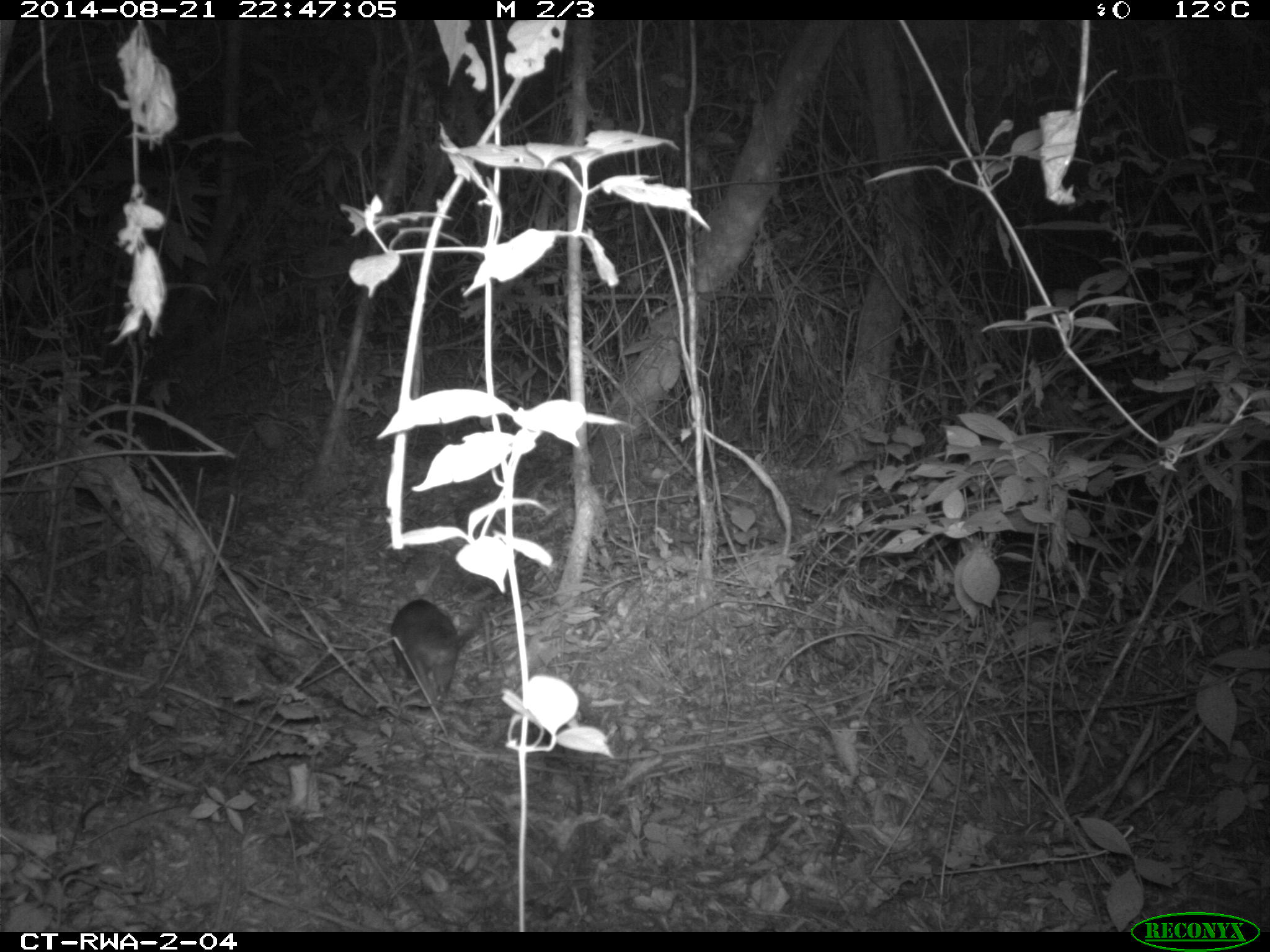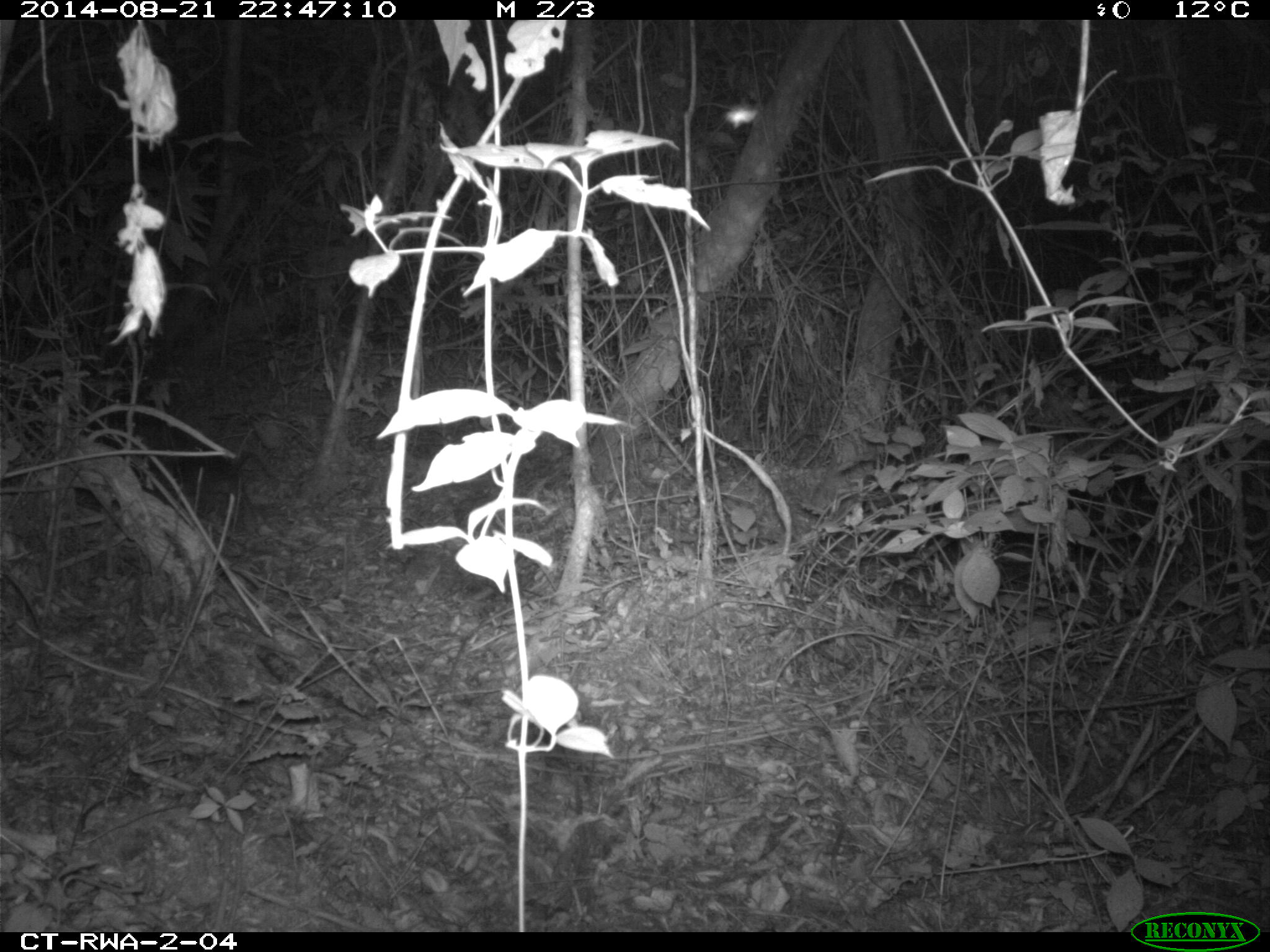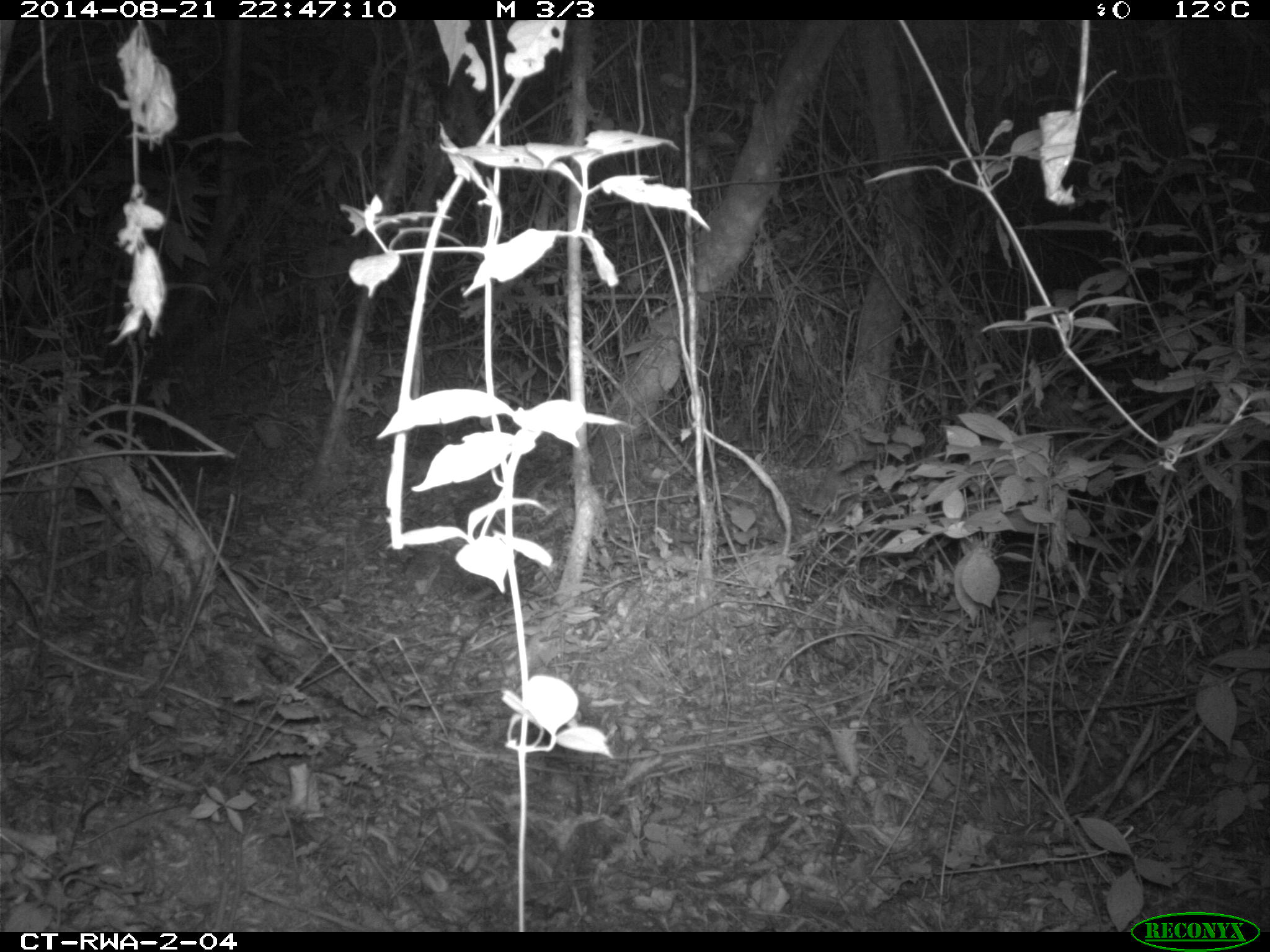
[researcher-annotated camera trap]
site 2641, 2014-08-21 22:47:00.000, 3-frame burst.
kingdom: Animalia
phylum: Chordata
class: Mammalia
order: Rodentia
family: Nesomyidae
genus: Cricetomys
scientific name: Cricetomys gambianus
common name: african giant pouched rat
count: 1